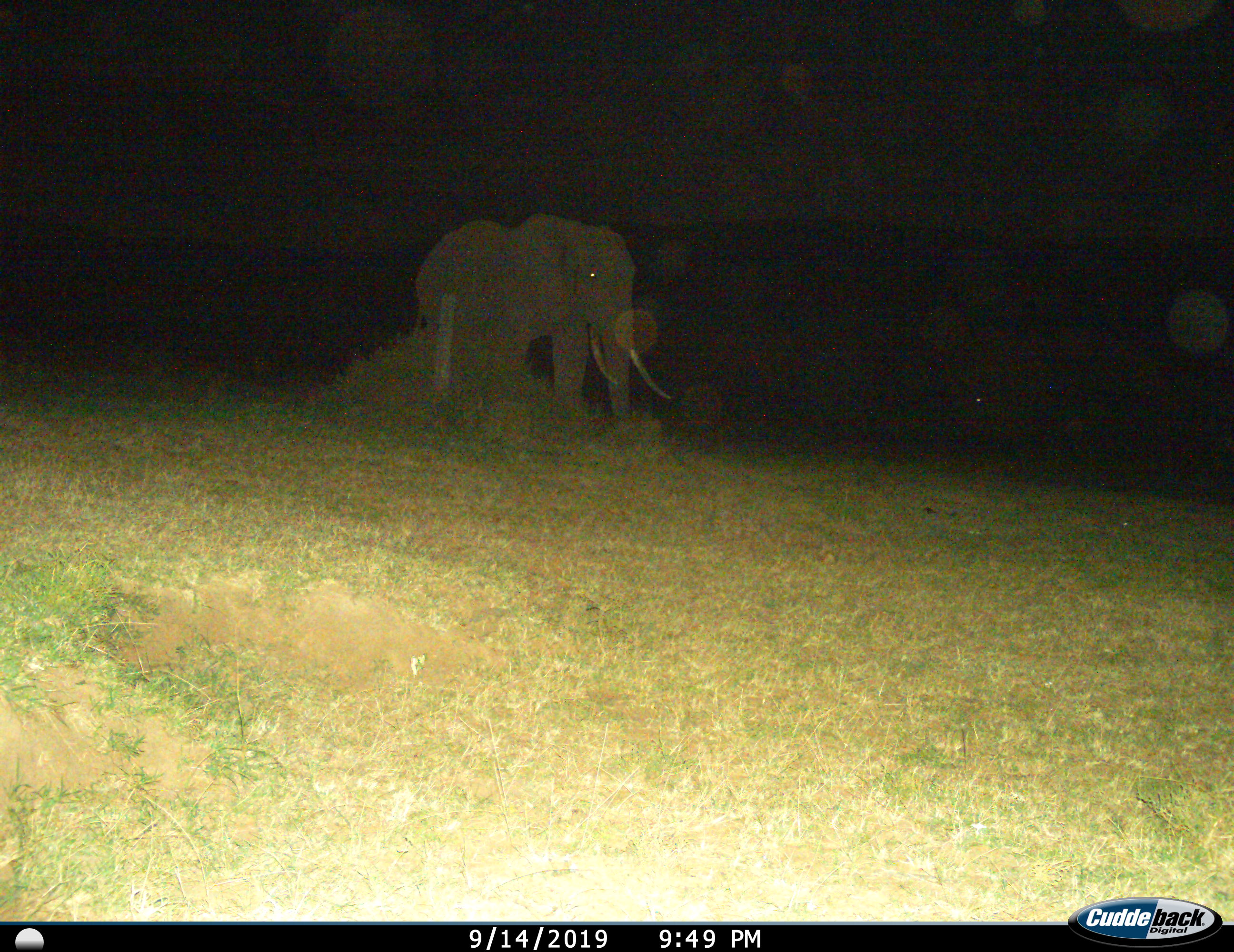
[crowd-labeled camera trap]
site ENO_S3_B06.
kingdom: Animalia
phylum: Chordata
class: Mammalia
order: Proboscidea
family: Elephantidae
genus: Loxodonta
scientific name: Loxodonta africana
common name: african bush elephant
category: elephant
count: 1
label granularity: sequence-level